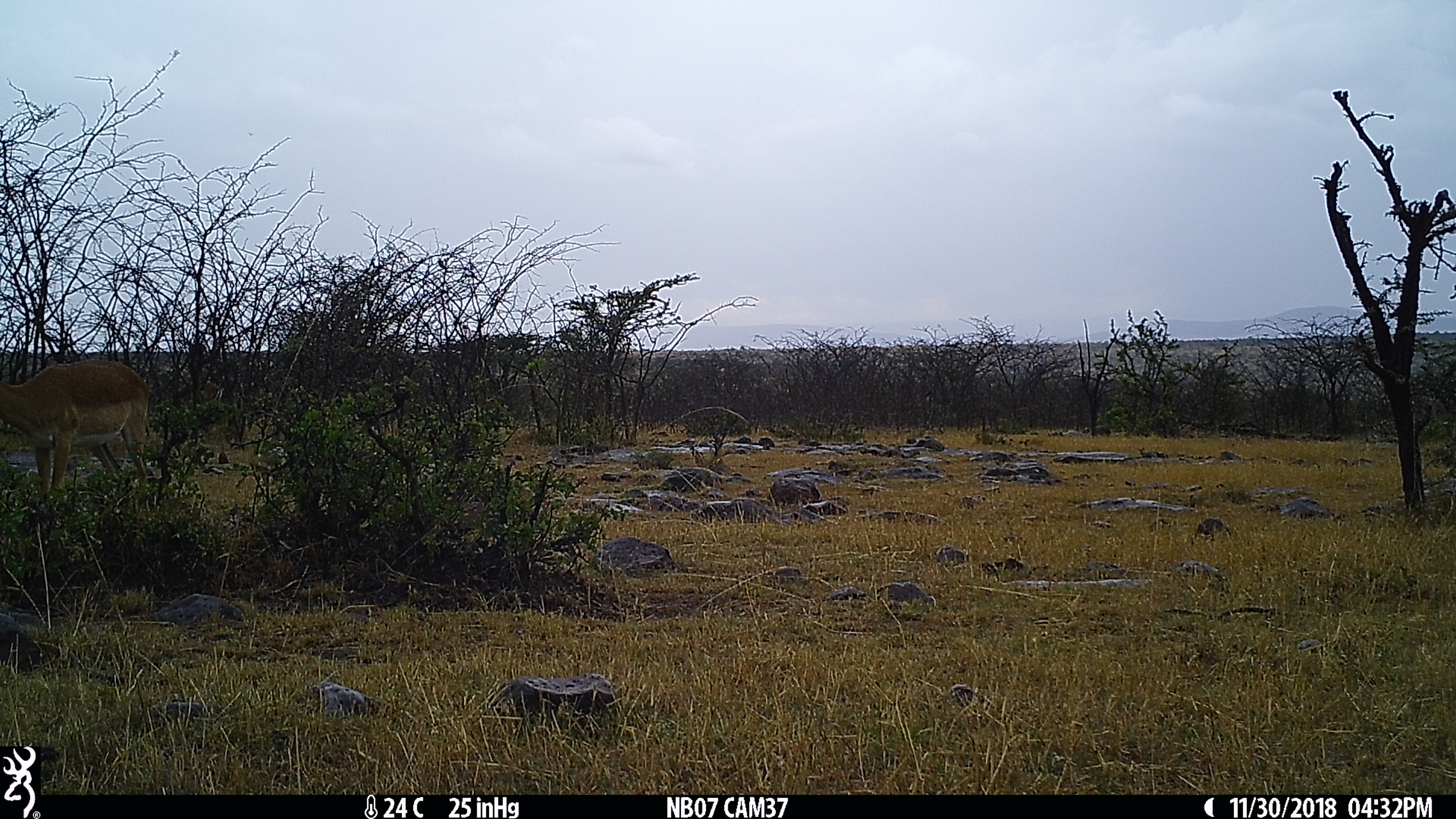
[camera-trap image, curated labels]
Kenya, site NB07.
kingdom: Animalia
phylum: Chordata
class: Mammalia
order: Artiodactyla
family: Bovidae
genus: Aepyceros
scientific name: Aepyceros melampus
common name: impala